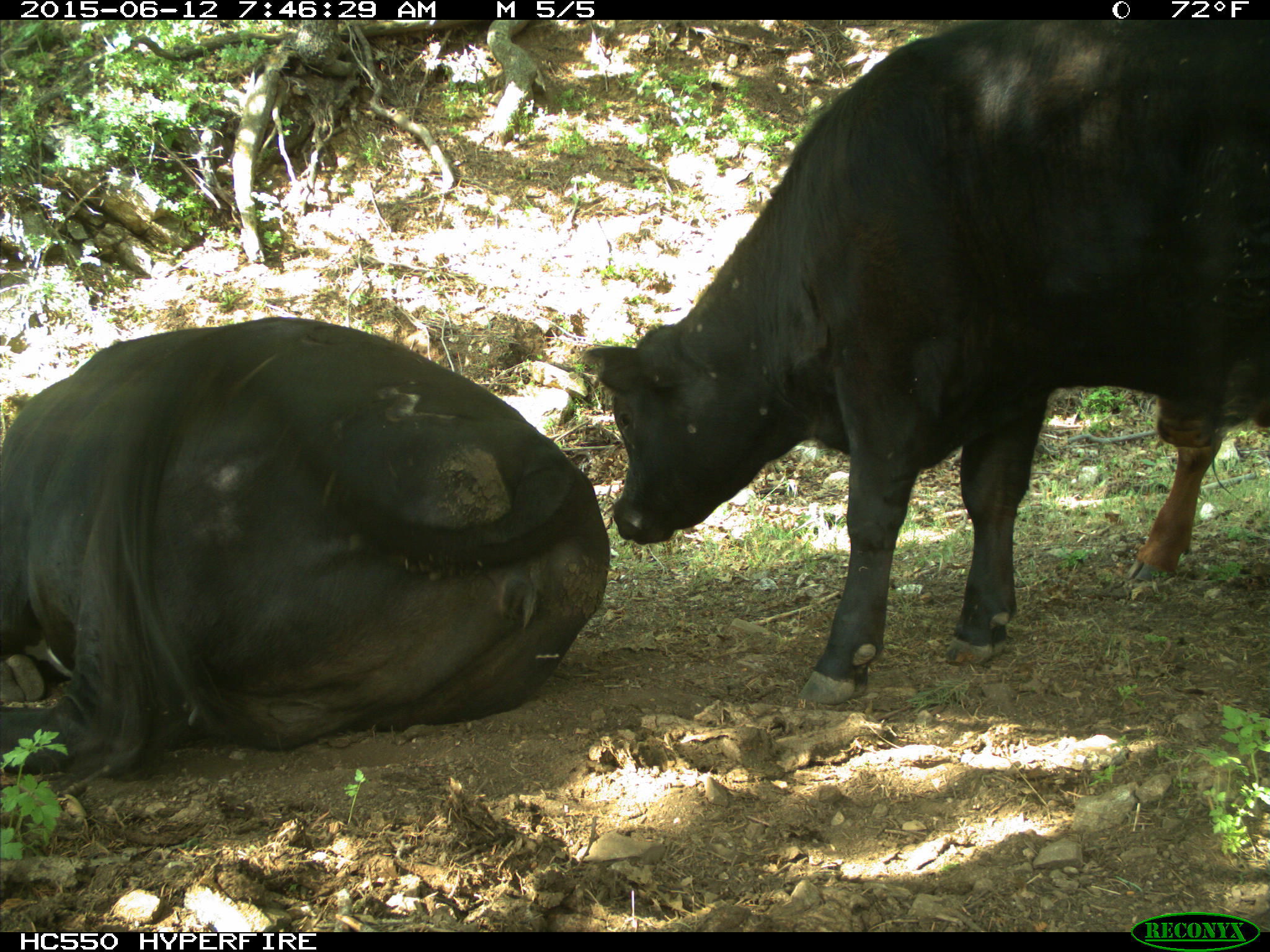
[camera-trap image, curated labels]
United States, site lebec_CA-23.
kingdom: Animalia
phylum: Chordata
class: Mammalia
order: Artiodactyla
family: Bovidae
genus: Bos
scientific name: Bos taurus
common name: domestic cow